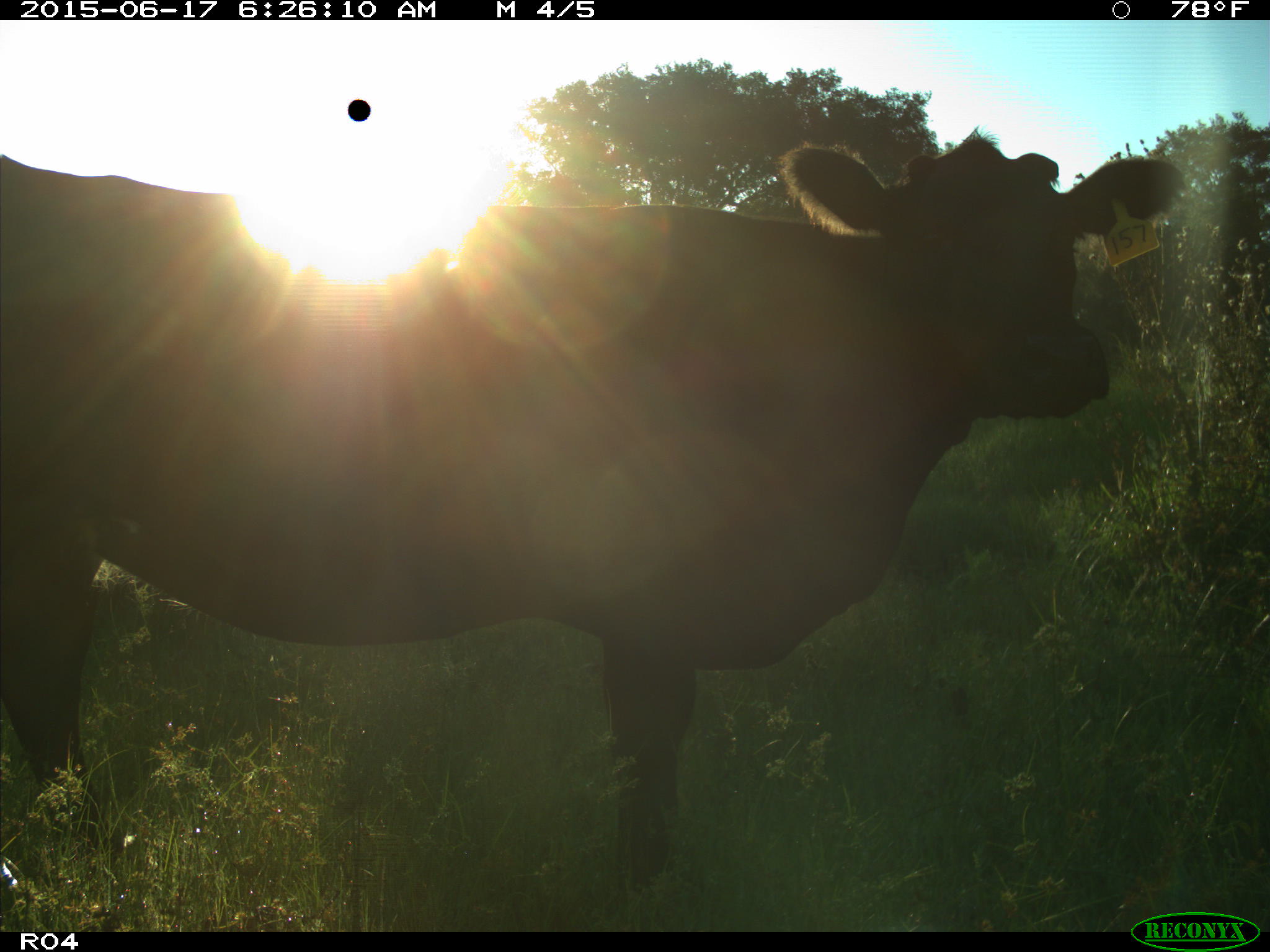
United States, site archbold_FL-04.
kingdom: Animalia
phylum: Chordata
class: Mammalia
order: Artiodactyla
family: Bovidae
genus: Bos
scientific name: Bos taurus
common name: domestic cow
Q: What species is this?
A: Bos taurus (domestic cow).